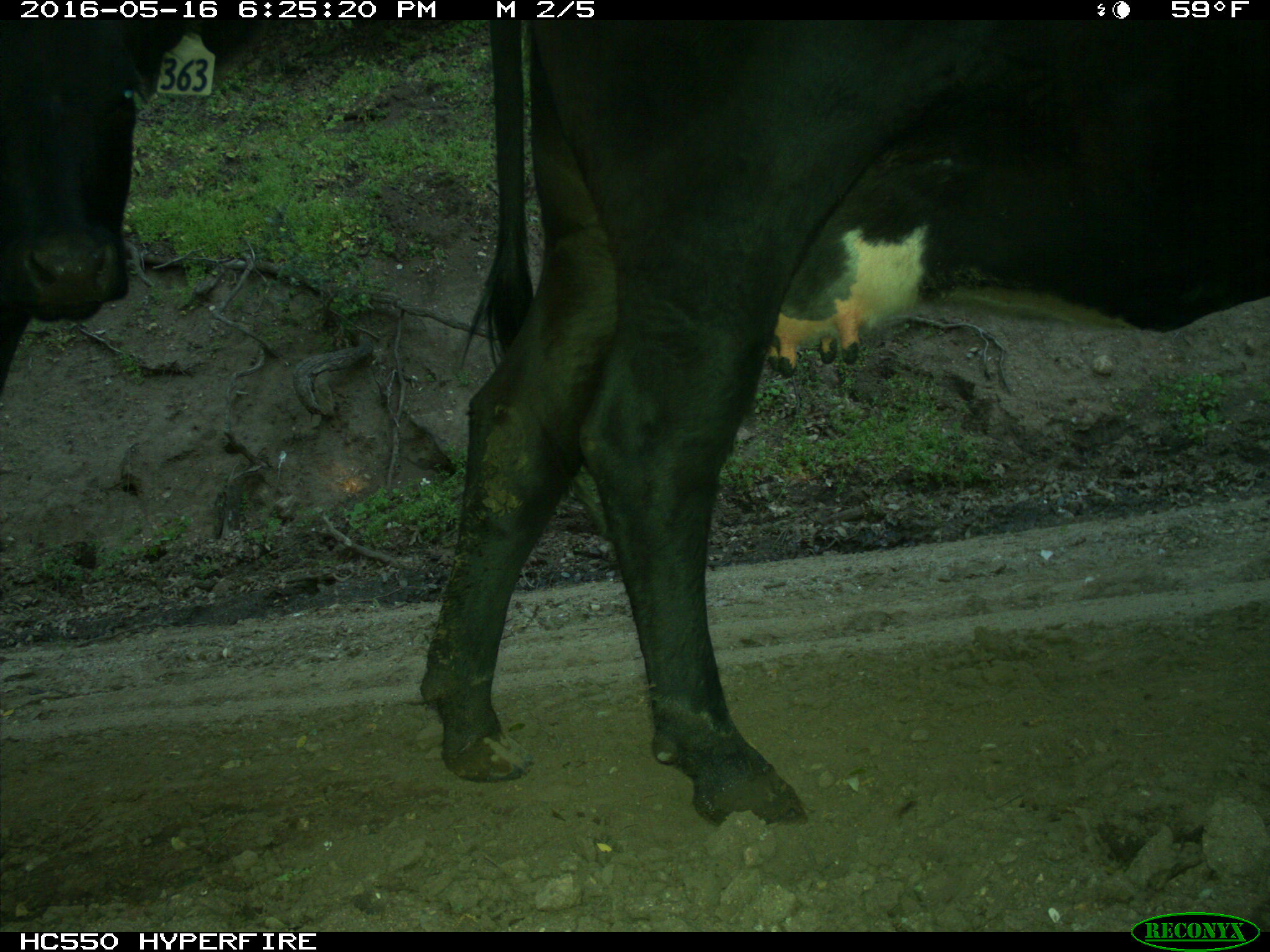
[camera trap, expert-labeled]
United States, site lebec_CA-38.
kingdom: Animalia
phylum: Chordata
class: Mammalia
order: Artiodactyla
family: Bovidae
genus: Bos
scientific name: Bos taurus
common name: domestic cow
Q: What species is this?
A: Bos taurus (domestic cow).